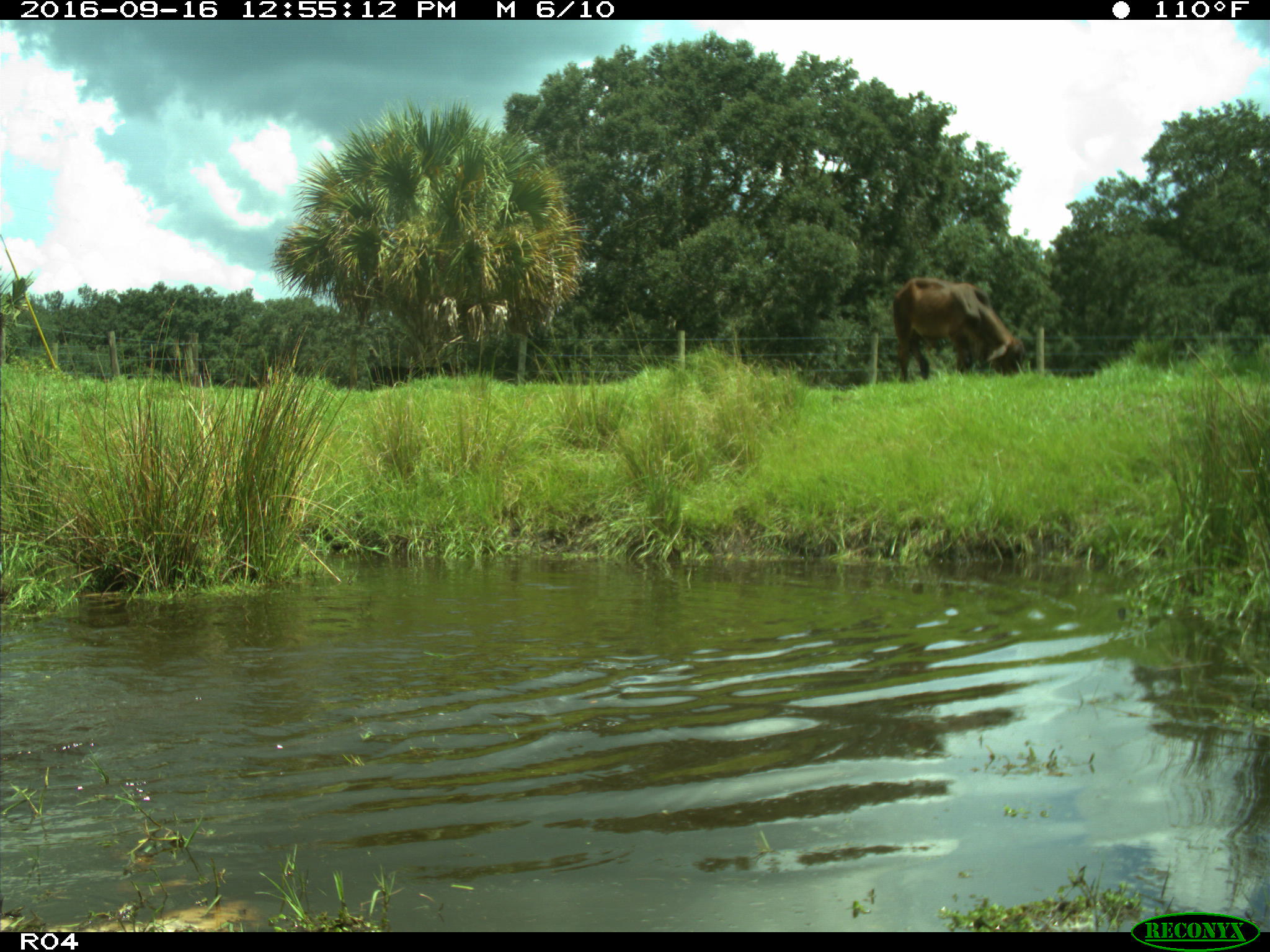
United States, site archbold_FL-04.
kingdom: Animalia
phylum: Chordata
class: Mammalia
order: Artiodactyla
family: Bovidae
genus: Bos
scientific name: Bos taurus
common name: domestic cow